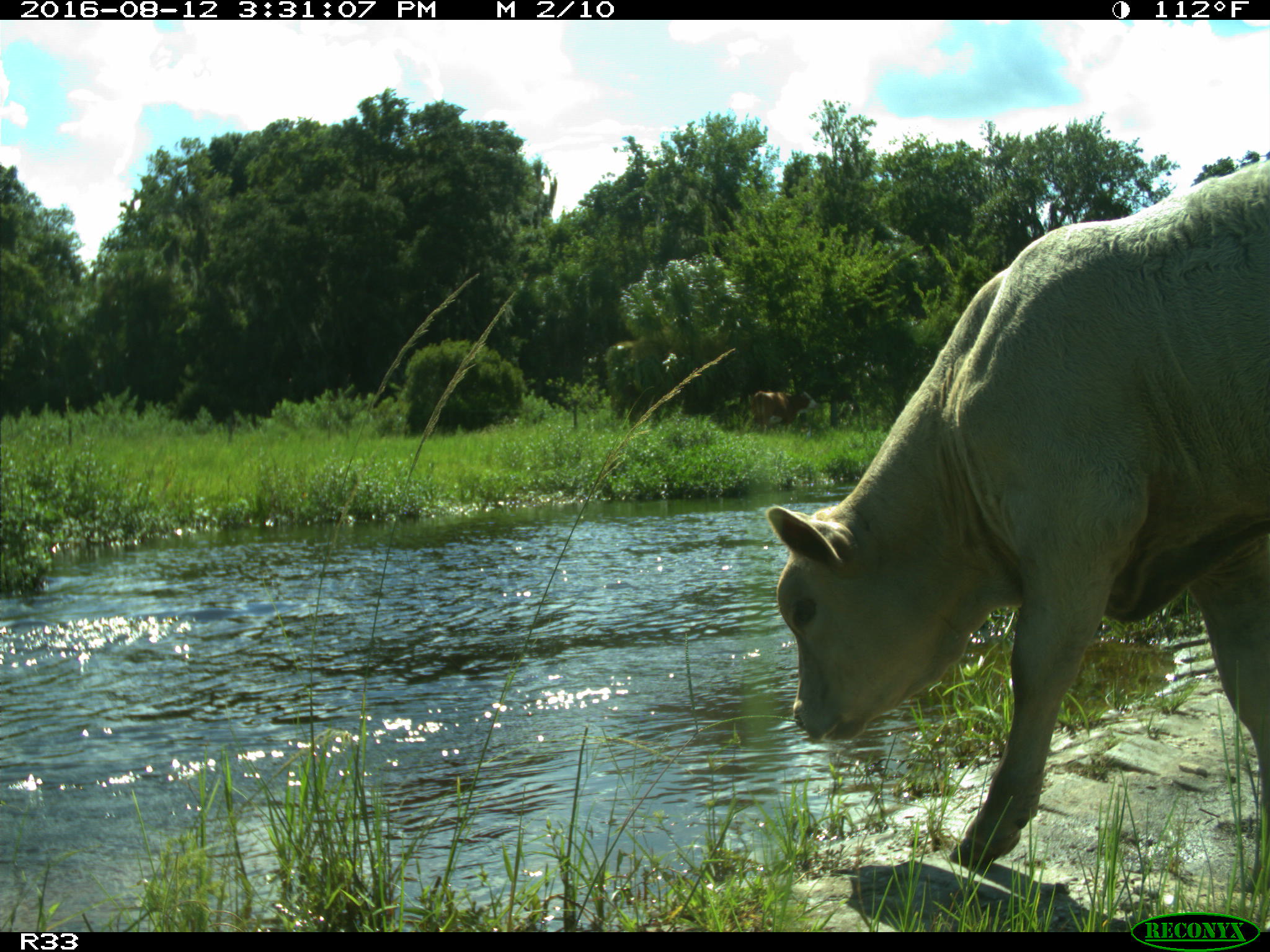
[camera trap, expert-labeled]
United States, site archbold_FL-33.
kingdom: Animalia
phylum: Chordata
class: Mammalia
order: Artiodactyla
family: Bovidae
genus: Bos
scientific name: Bos taurus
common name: domestic cow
Bos taurus (domestic cow).